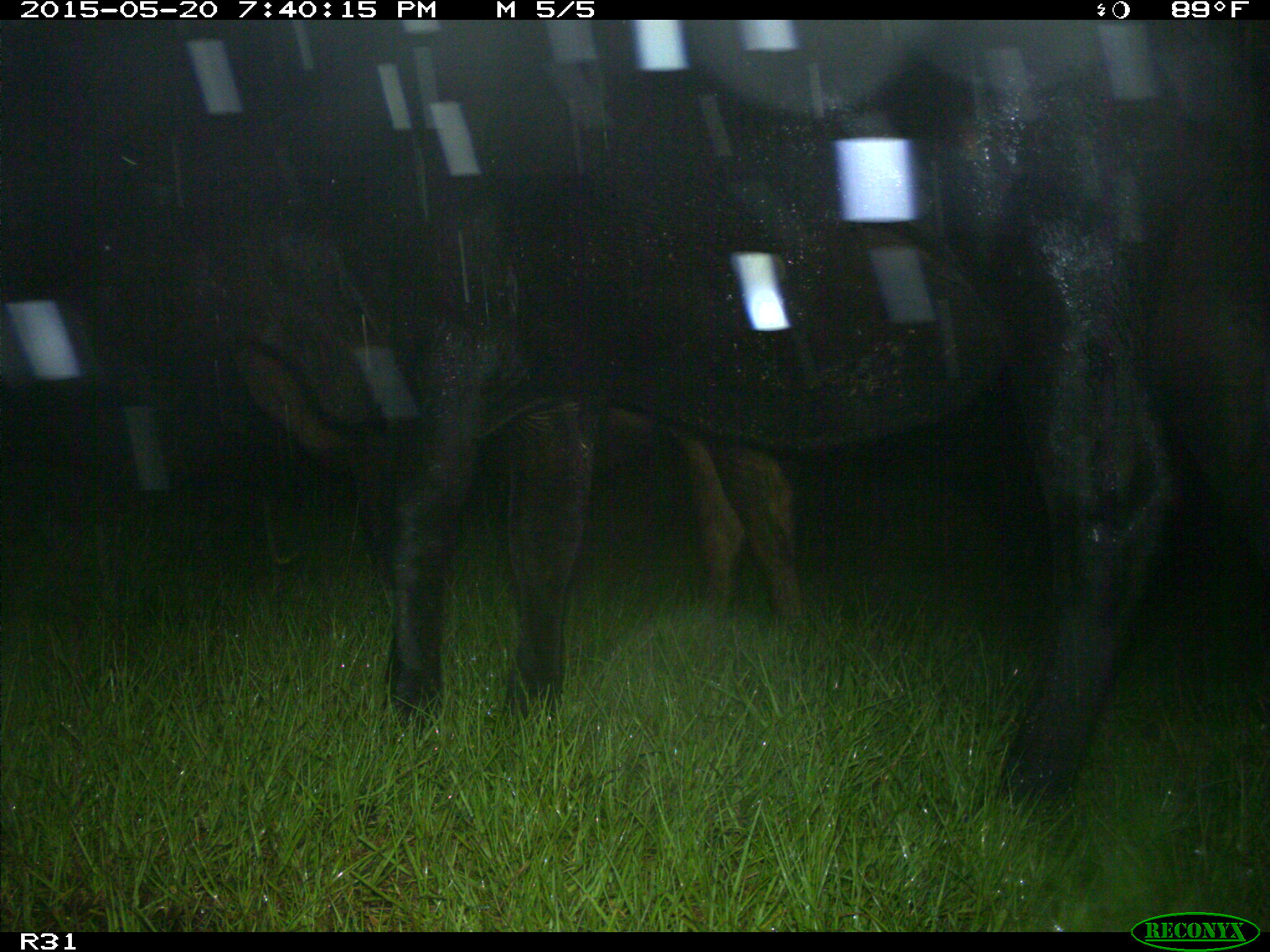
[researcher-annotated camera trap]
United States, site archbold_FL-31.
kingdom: Animalia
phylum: Chordata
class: Mammalia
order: Artiodactyla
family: Bovidae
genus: Bos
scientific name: Bos taurus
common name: domestic cow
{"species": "Bos taurus (domestic cow)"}